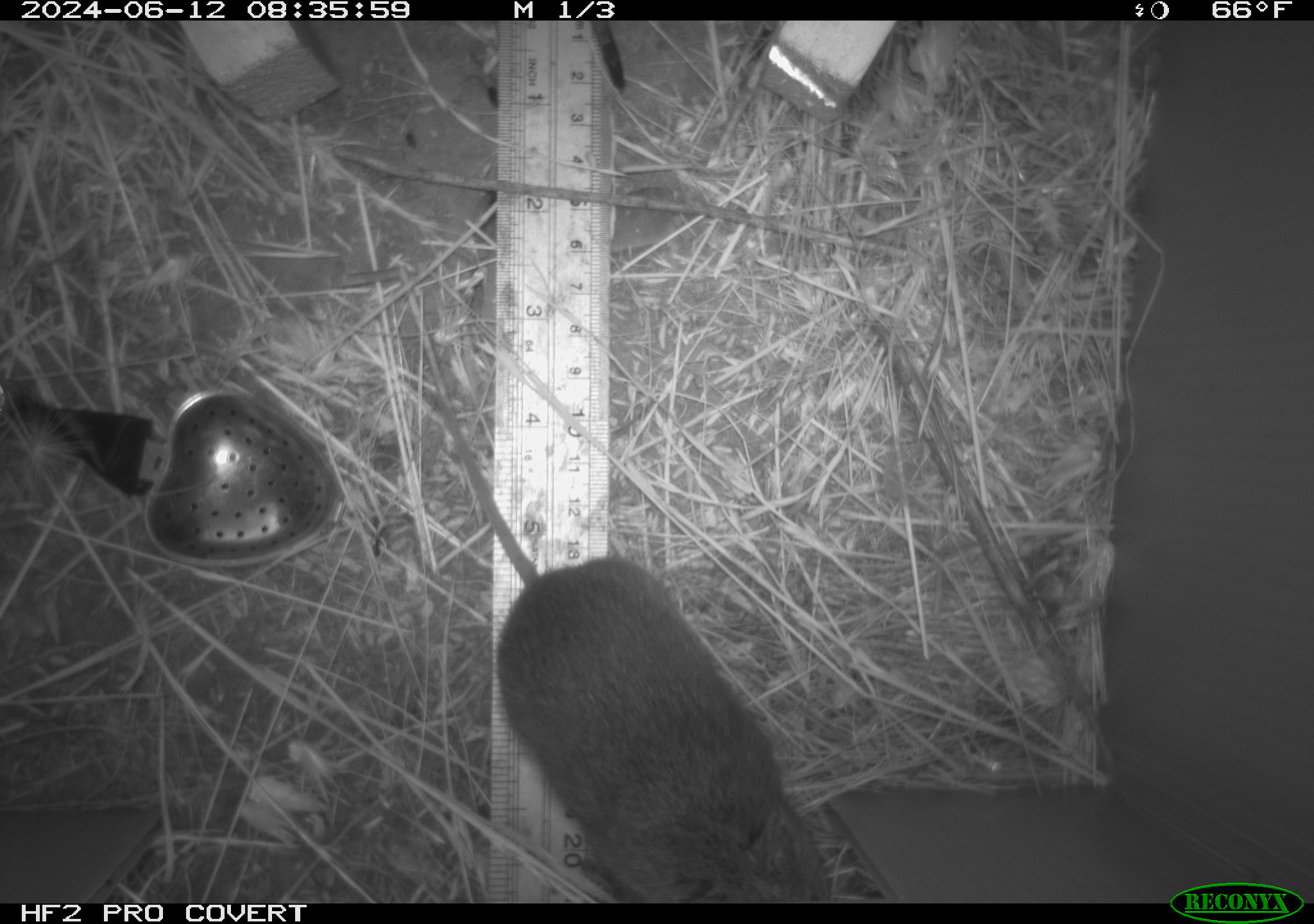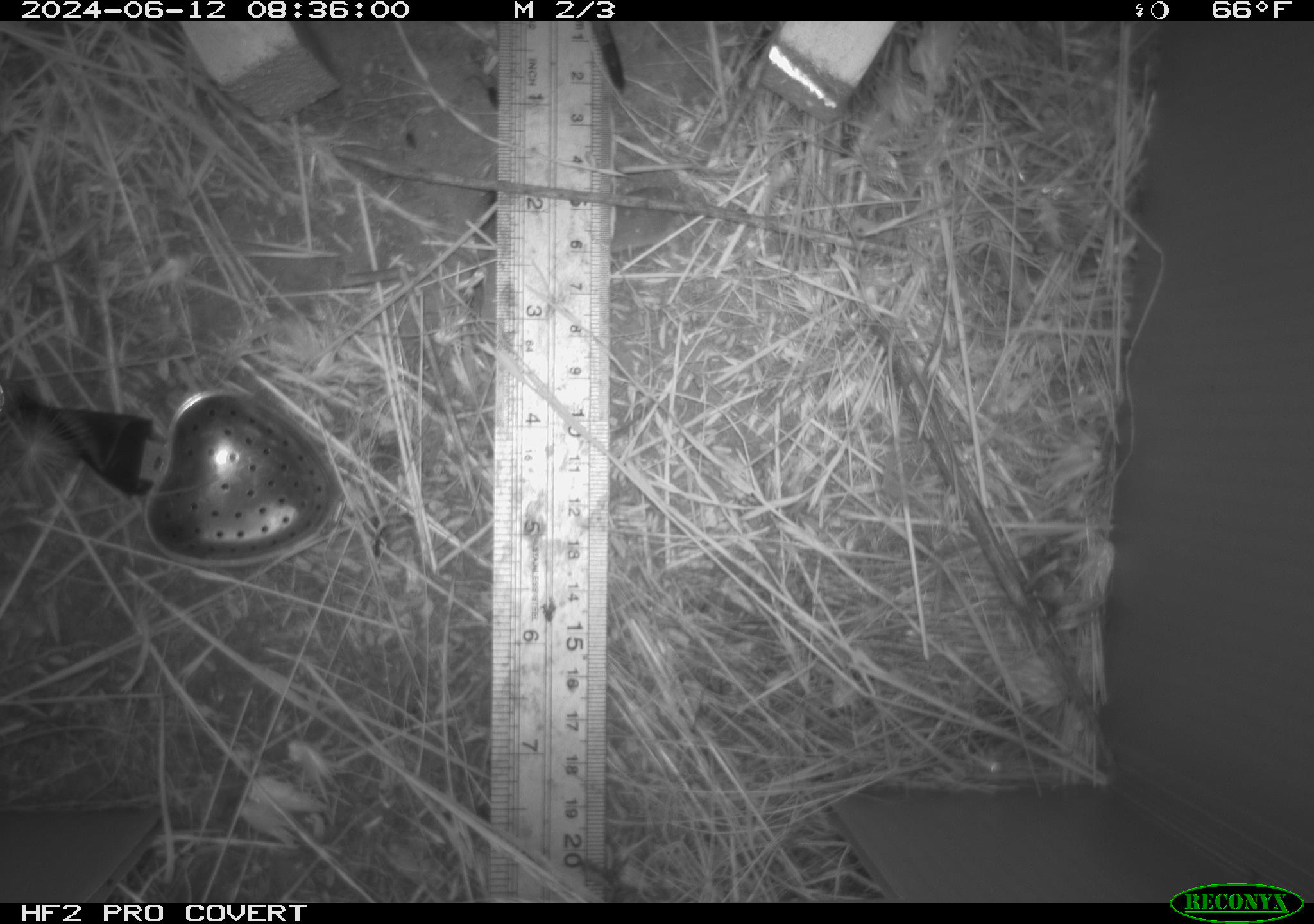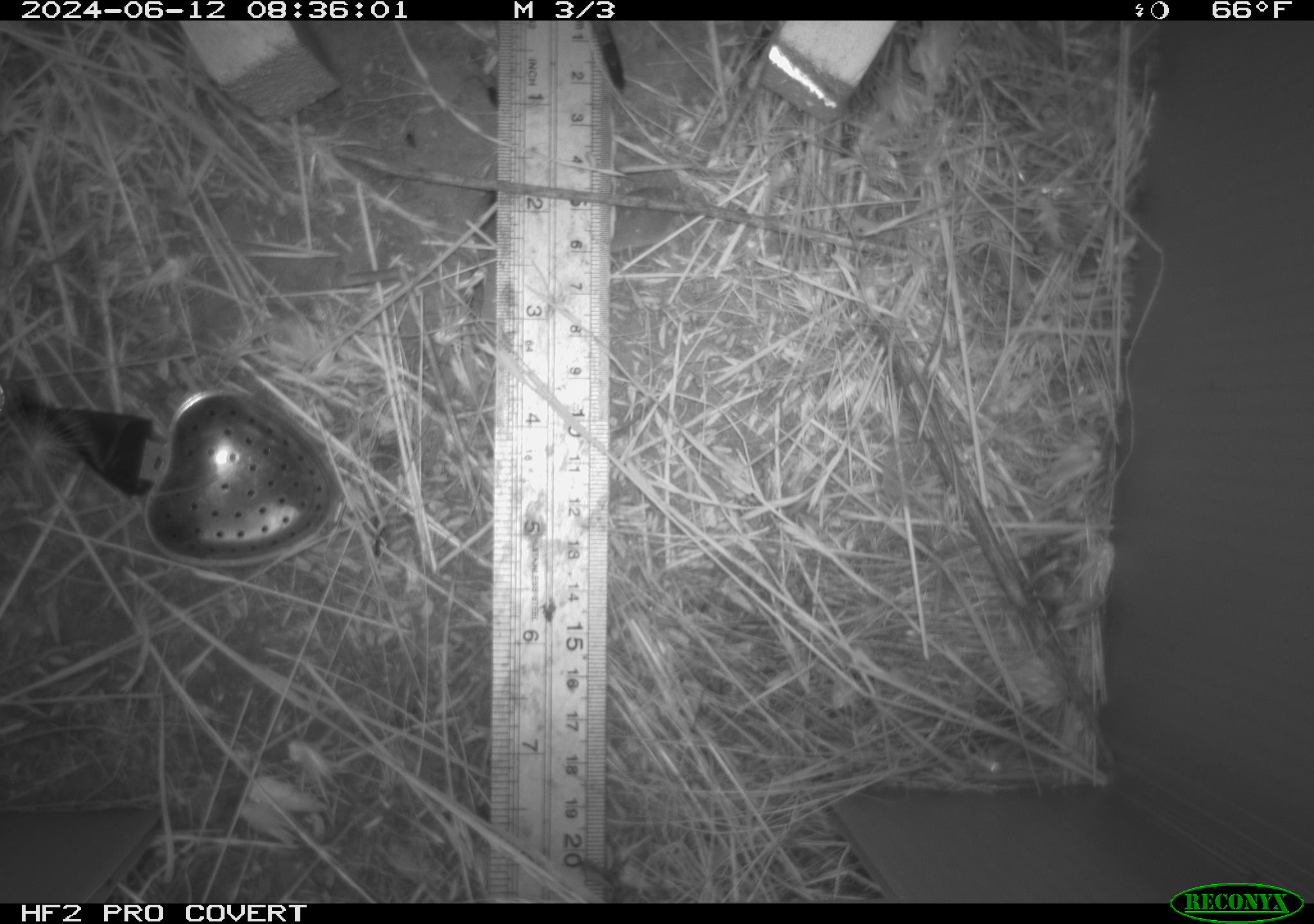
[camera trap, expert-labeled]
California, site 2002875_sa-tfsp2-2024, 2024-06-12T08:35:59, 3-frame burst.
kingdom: Animalia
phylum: Chordata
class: Mammalia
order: Rodentia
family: Cricetidae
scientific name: Arvicolinae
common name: voles, lemmings, and muskrats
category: arvicolinae subfamily